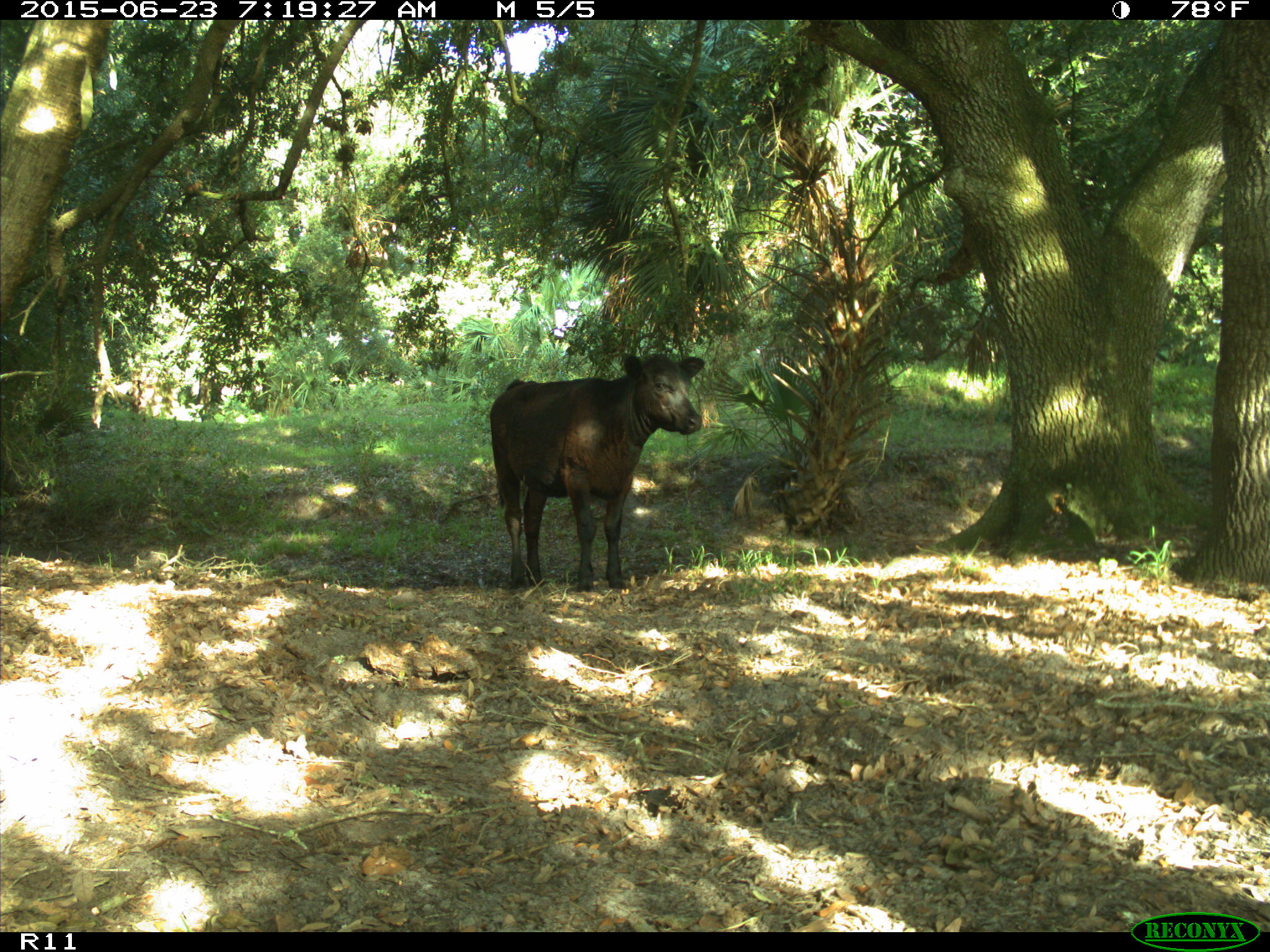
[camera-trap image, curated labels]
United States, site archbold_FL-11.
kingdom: Animalia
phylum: Chordata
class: Mammalia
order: Artiodactyla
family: Bovidae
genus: Bos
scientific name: Bos taurus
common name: domestic cow